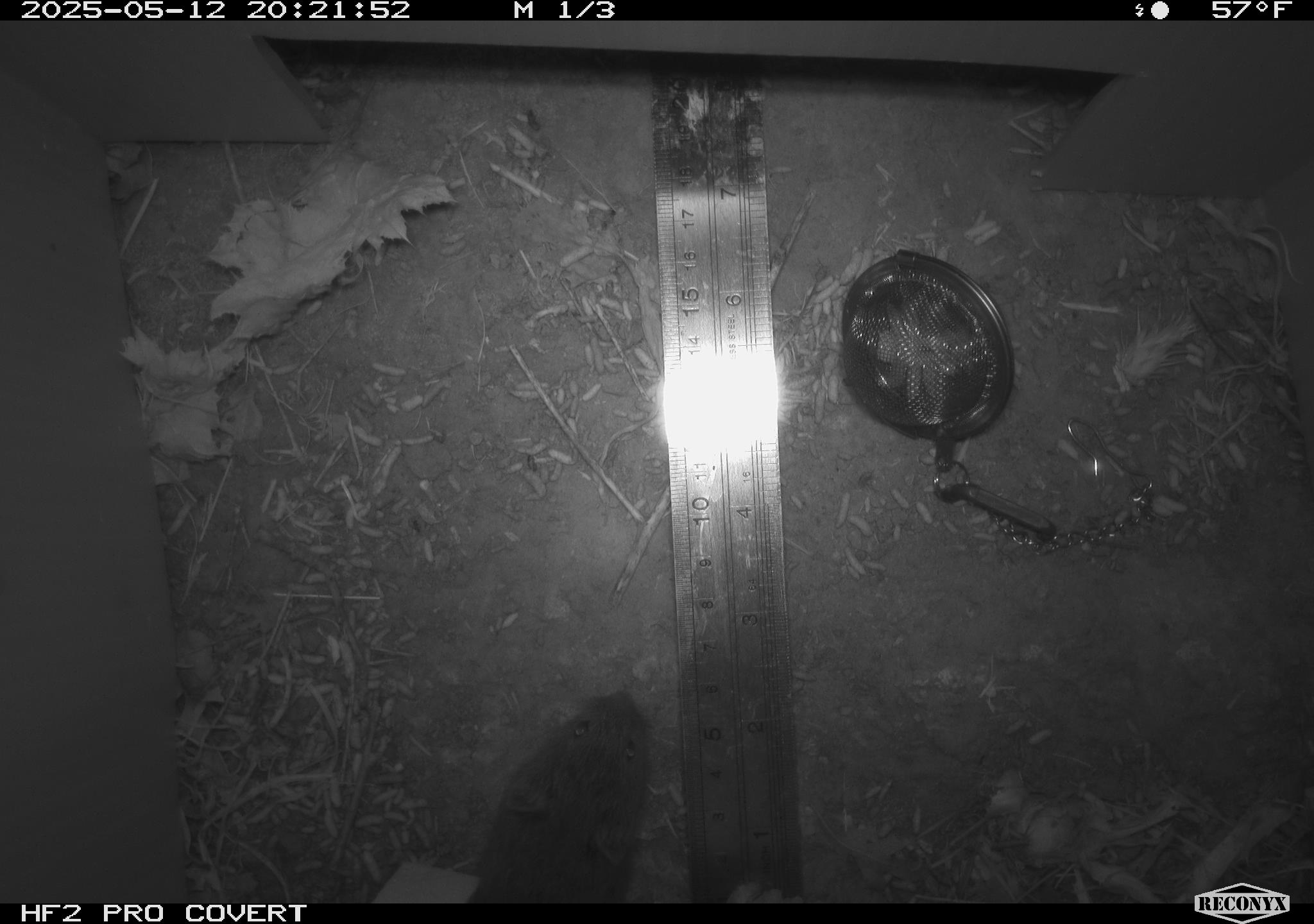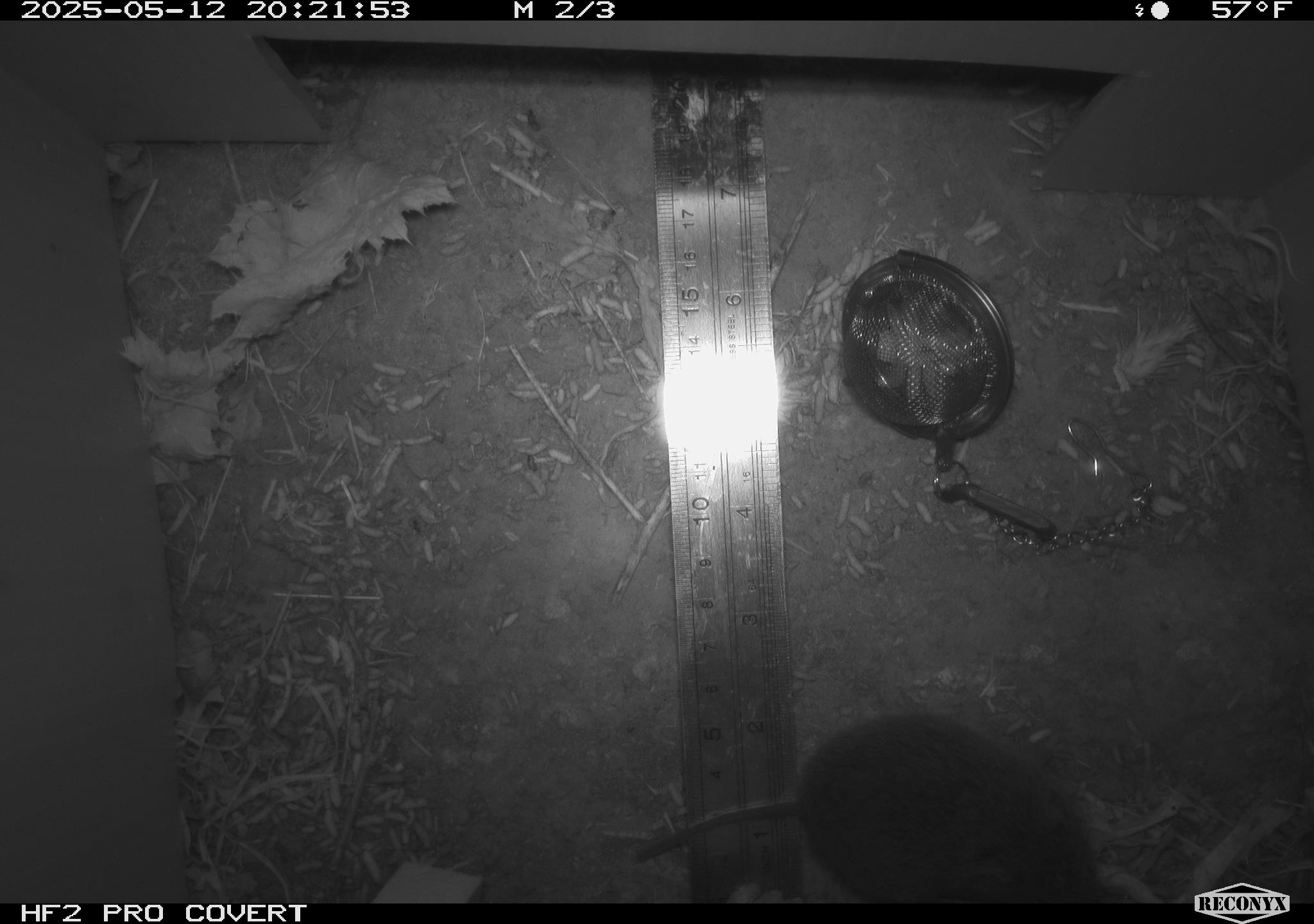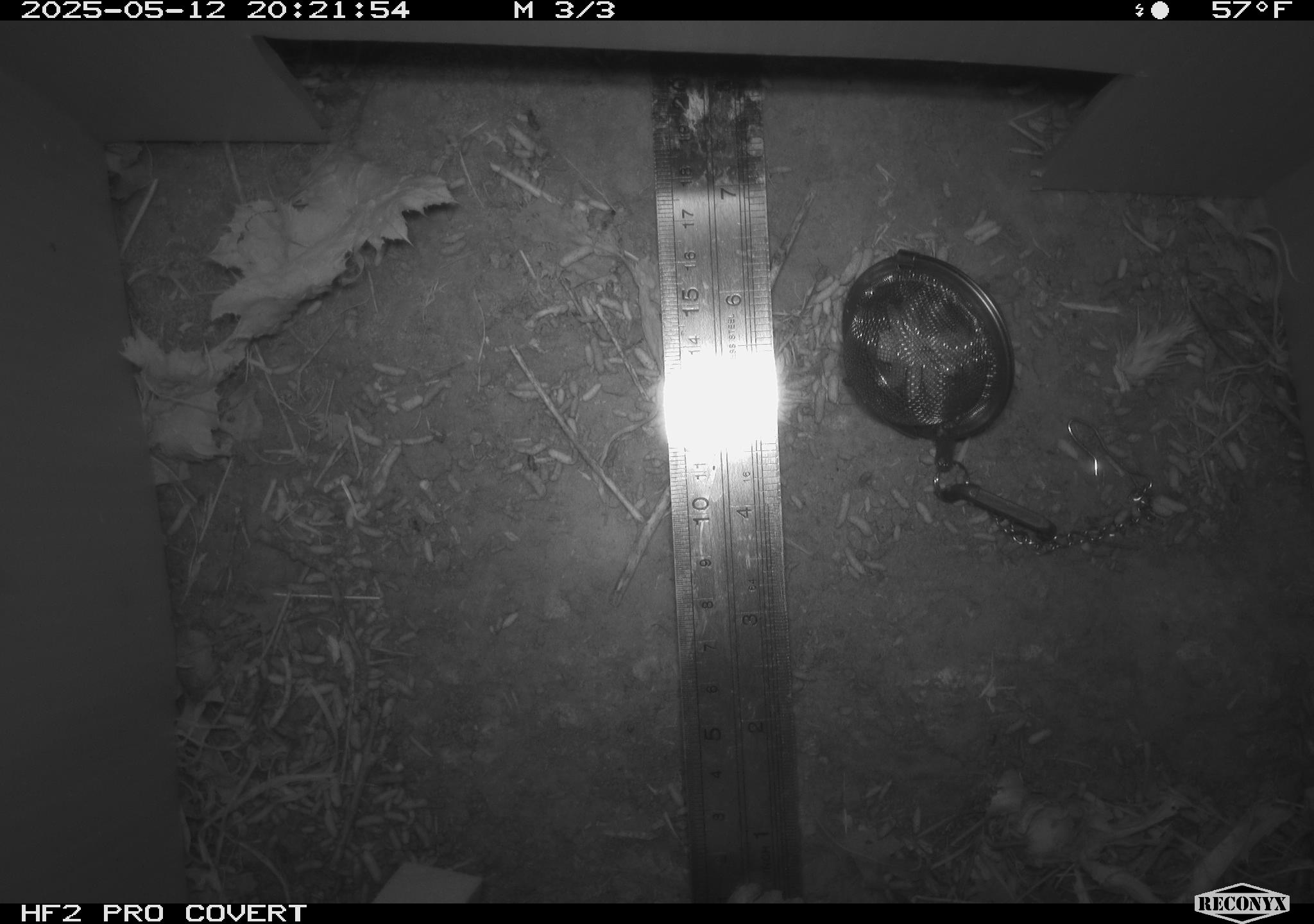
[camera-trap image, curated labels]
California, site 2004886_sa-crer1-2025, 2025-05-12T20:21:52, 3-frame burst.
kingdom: Animalia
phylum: Chordata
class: Mammalia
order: Rodentia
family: Cricetidae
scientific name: Arvicolinae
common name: voles, lemmings, and muskrats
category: arvicolinae subfamily